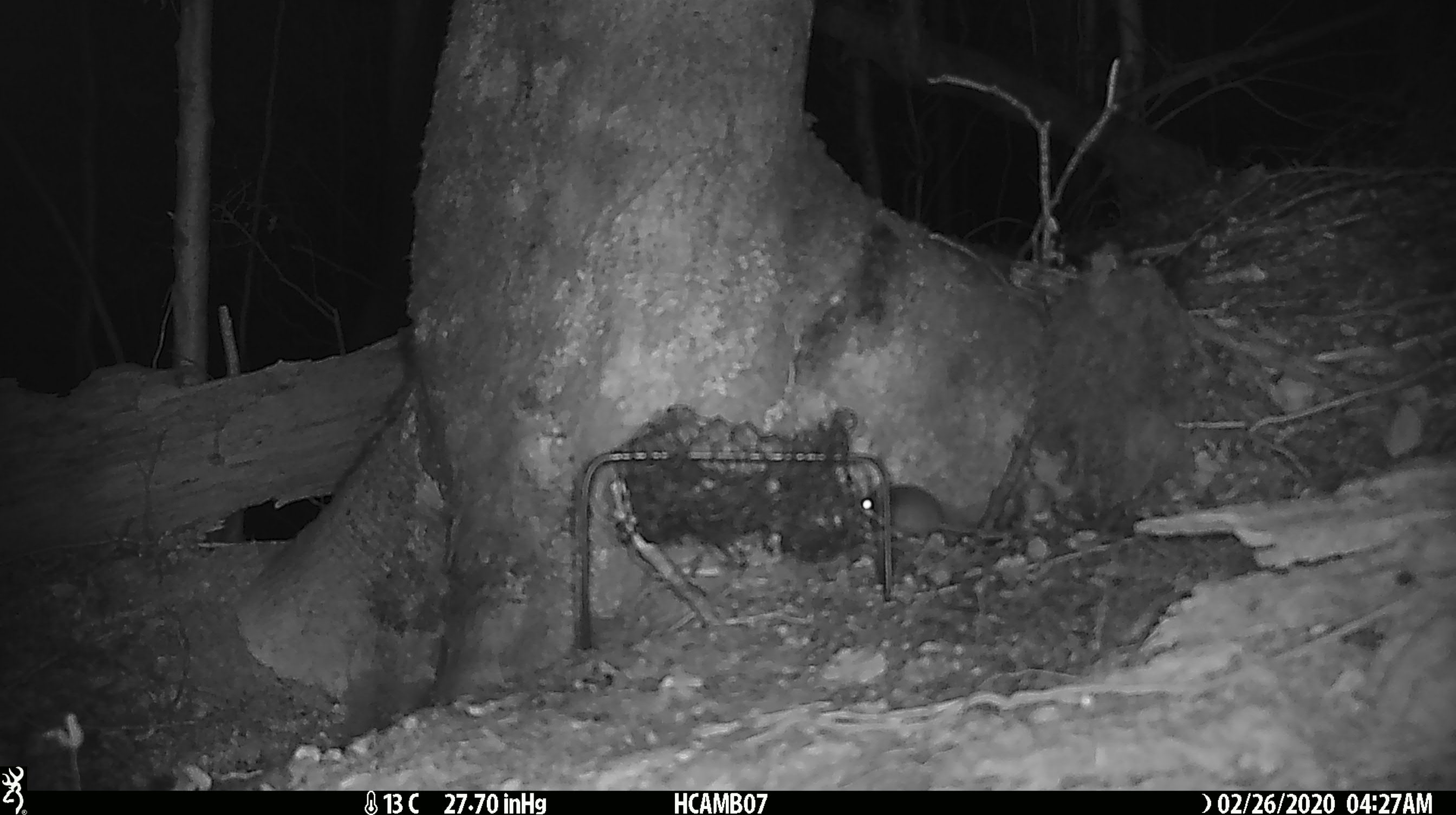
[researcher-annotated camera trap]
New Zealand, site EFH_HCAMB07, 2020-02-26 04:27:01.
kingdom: Animalia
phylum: Chordata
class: Mammalia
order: Rodentia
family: Muridae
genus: Mus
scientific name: Mus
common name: mouse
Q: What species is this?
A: Mouse (Mus).